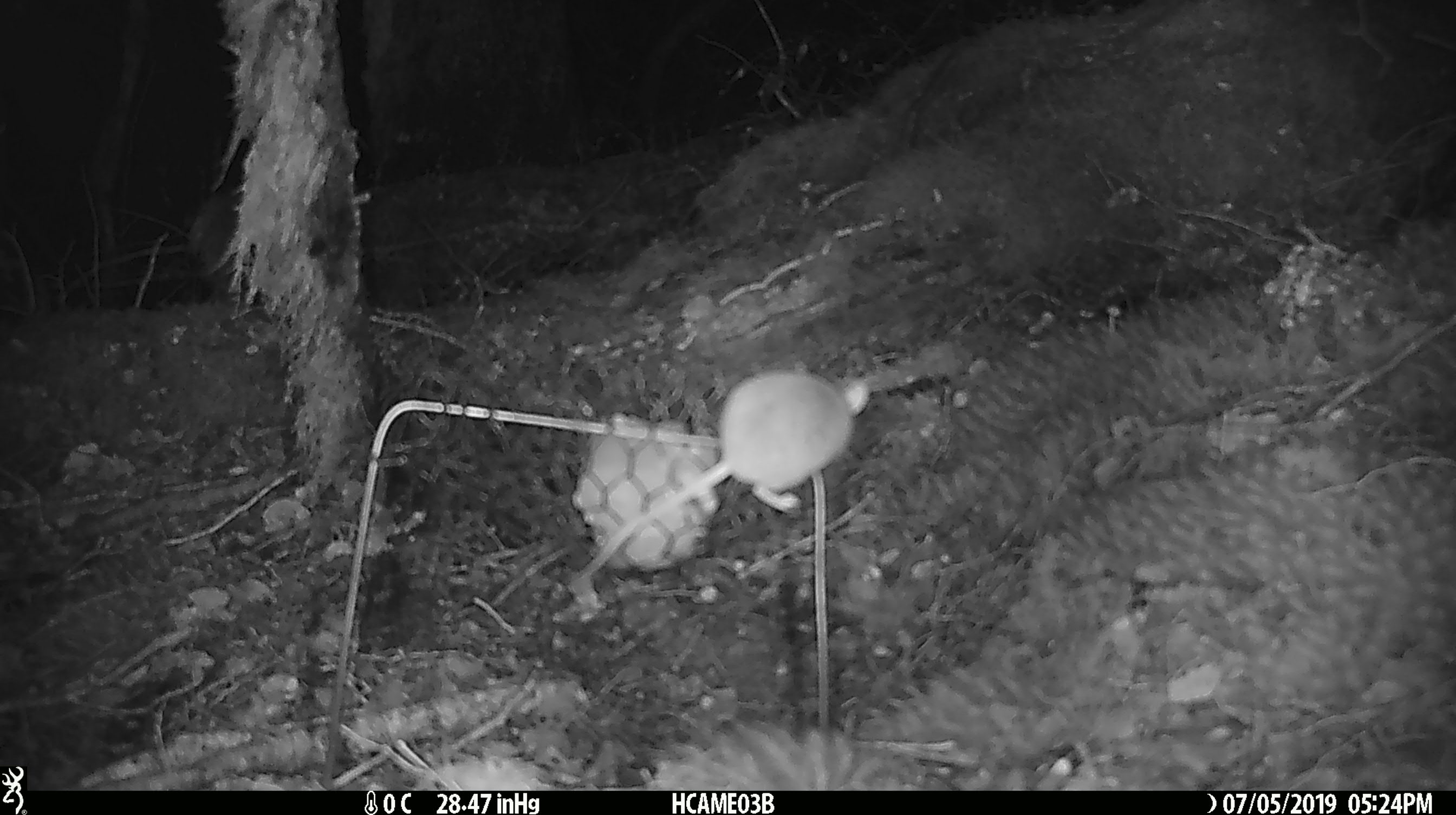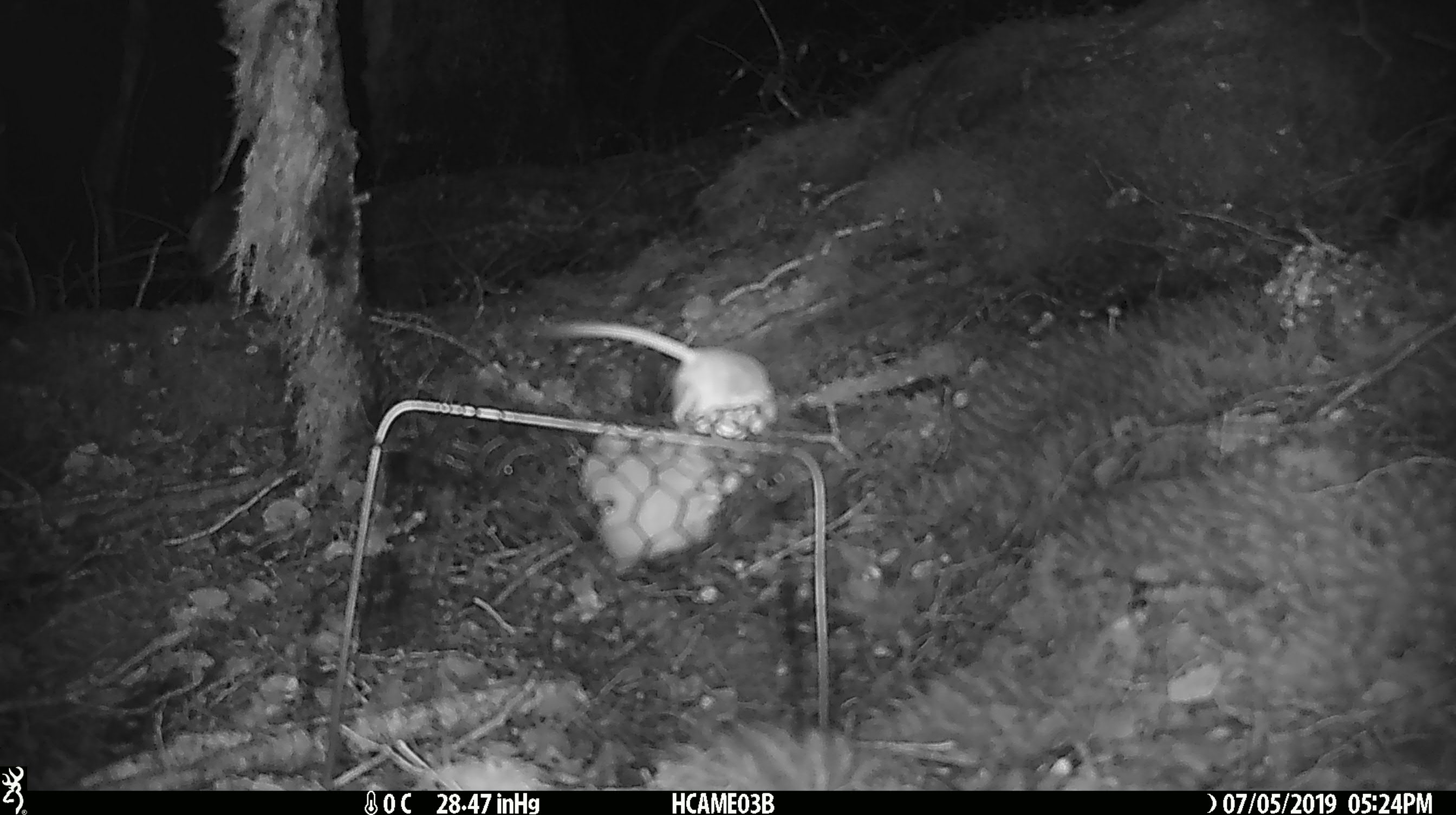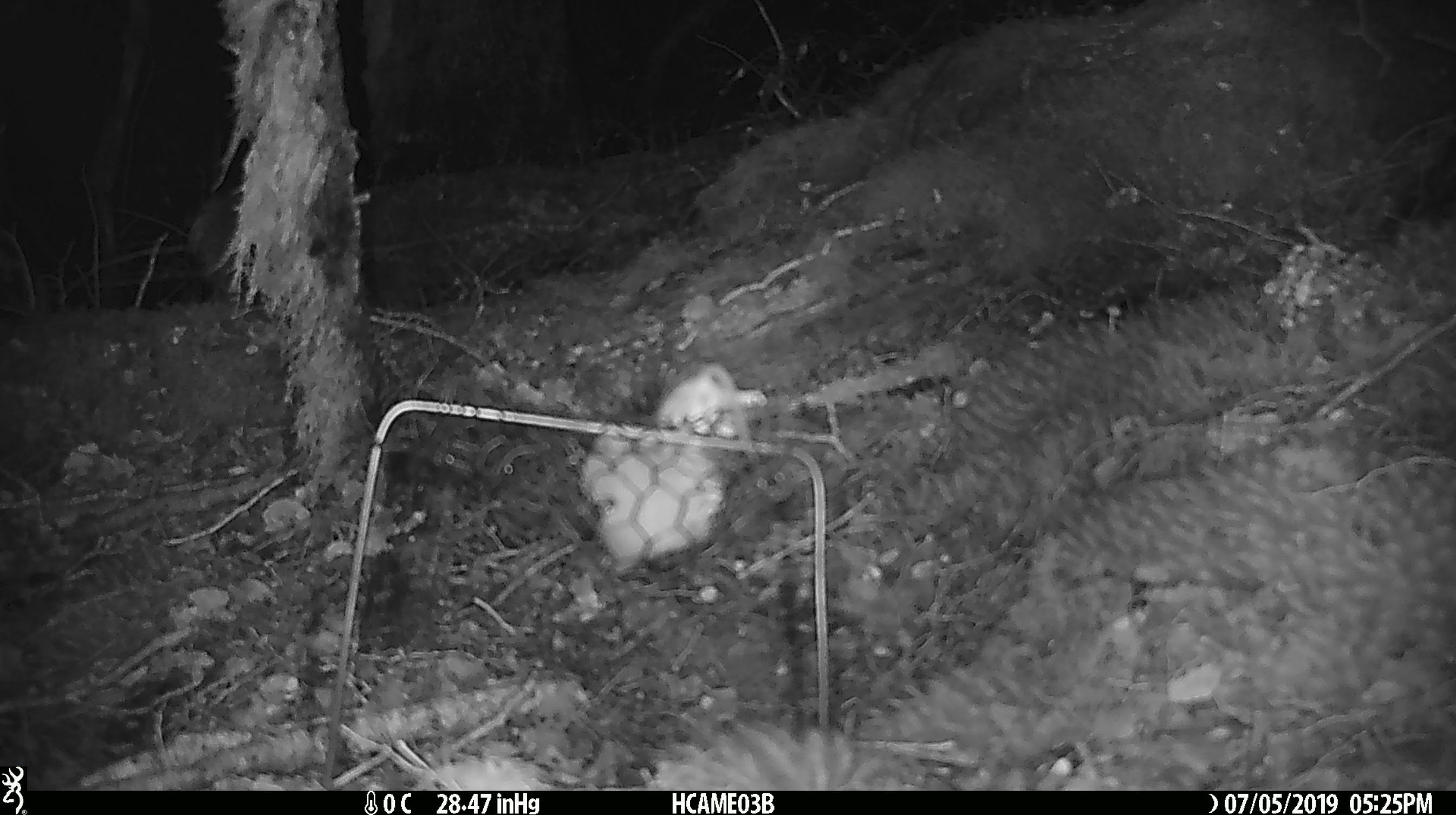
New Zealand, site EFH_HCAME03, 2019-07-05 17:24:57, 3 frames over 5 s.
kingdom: Animalia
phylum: Chordata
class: Mammalia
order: Rodentia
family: Muridae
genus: Mus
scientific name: Mus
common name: mouse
Mouse (Mus).